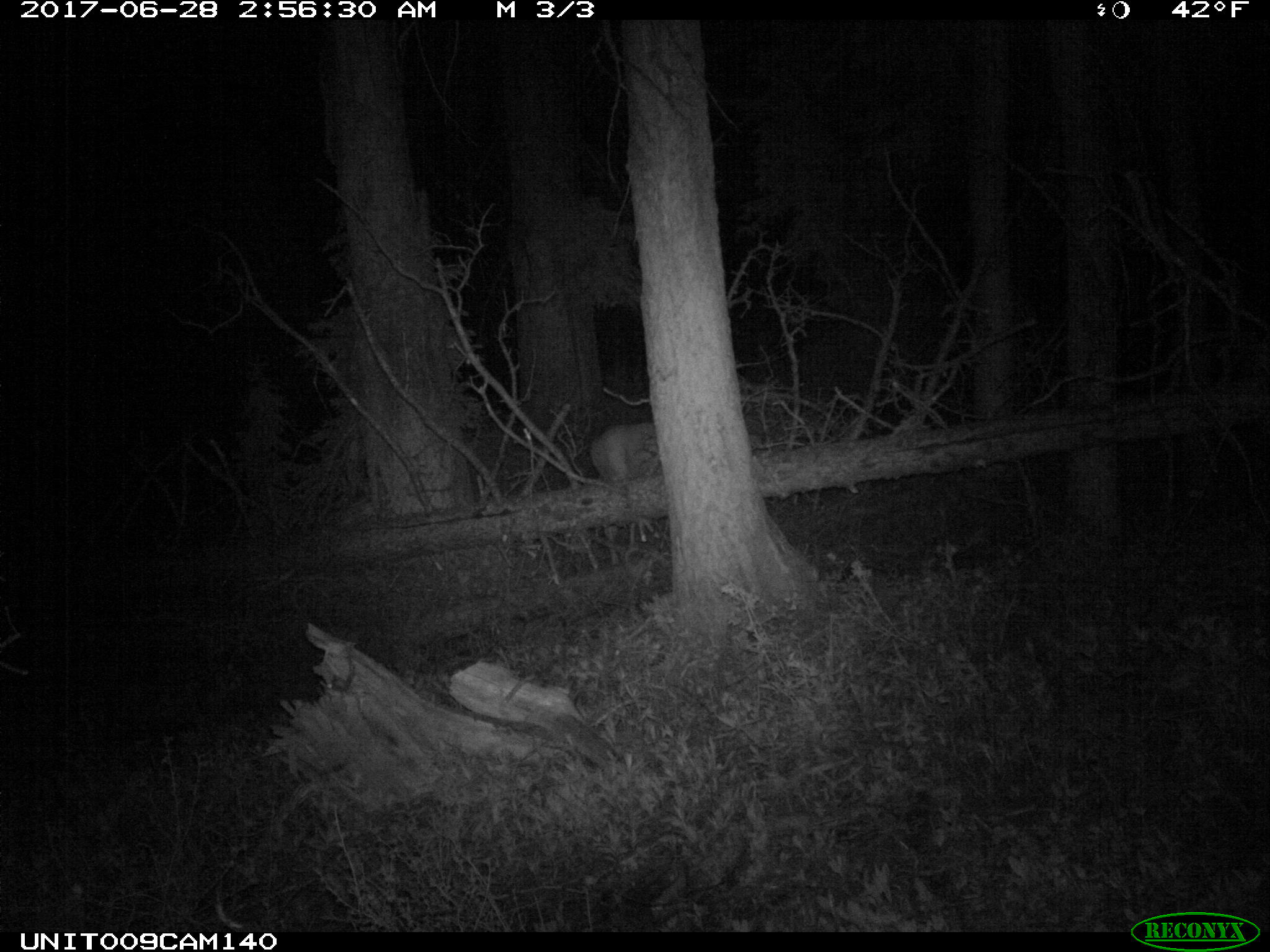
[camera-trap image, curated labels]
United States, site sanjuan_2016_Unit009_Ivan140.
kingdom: Animalia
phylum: Chordata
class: Mammalia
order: Artiodactyla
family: Cervidae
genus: Cervus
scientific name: Cervus elaphus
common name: red deer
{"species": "Cervus elaphus (red deer)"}